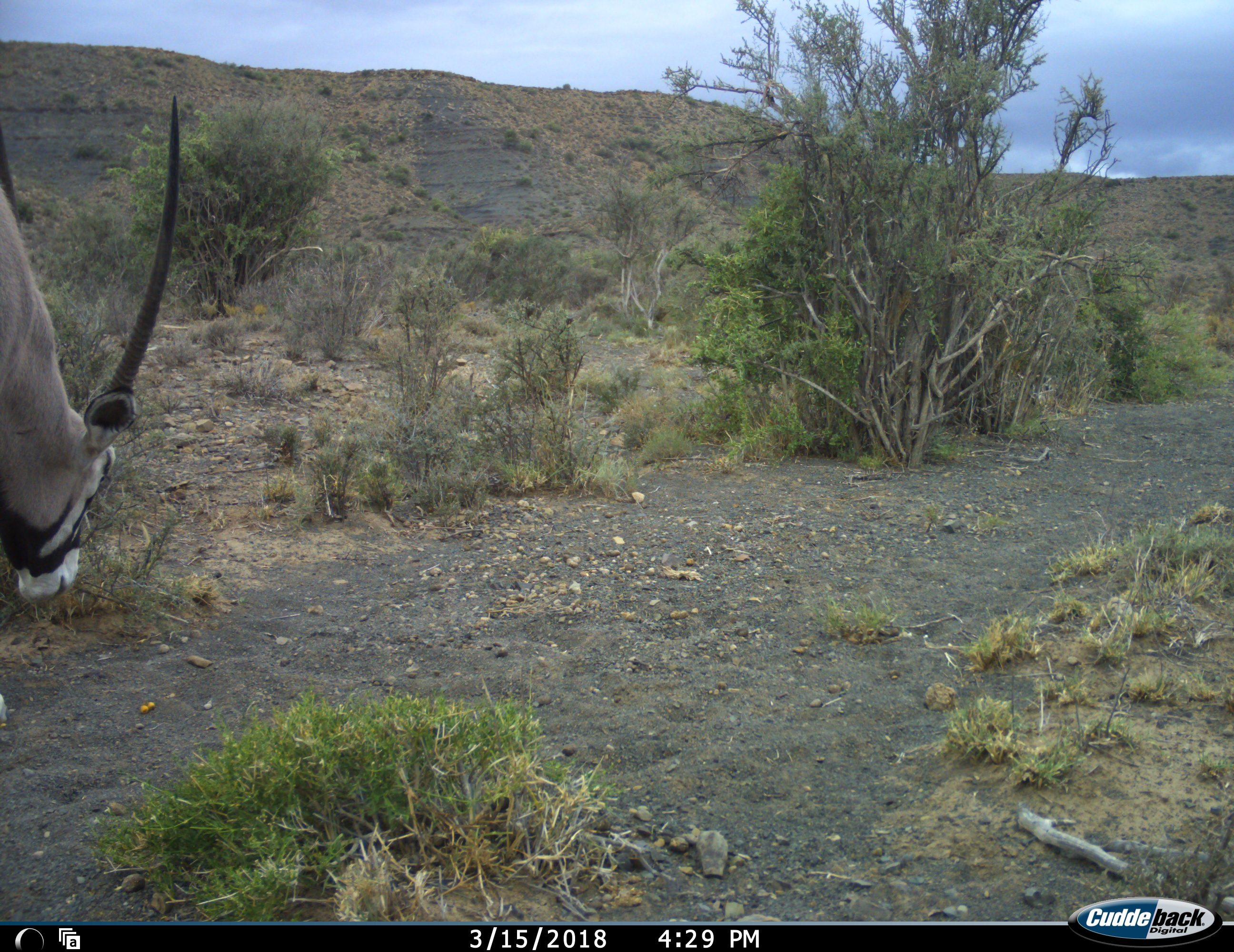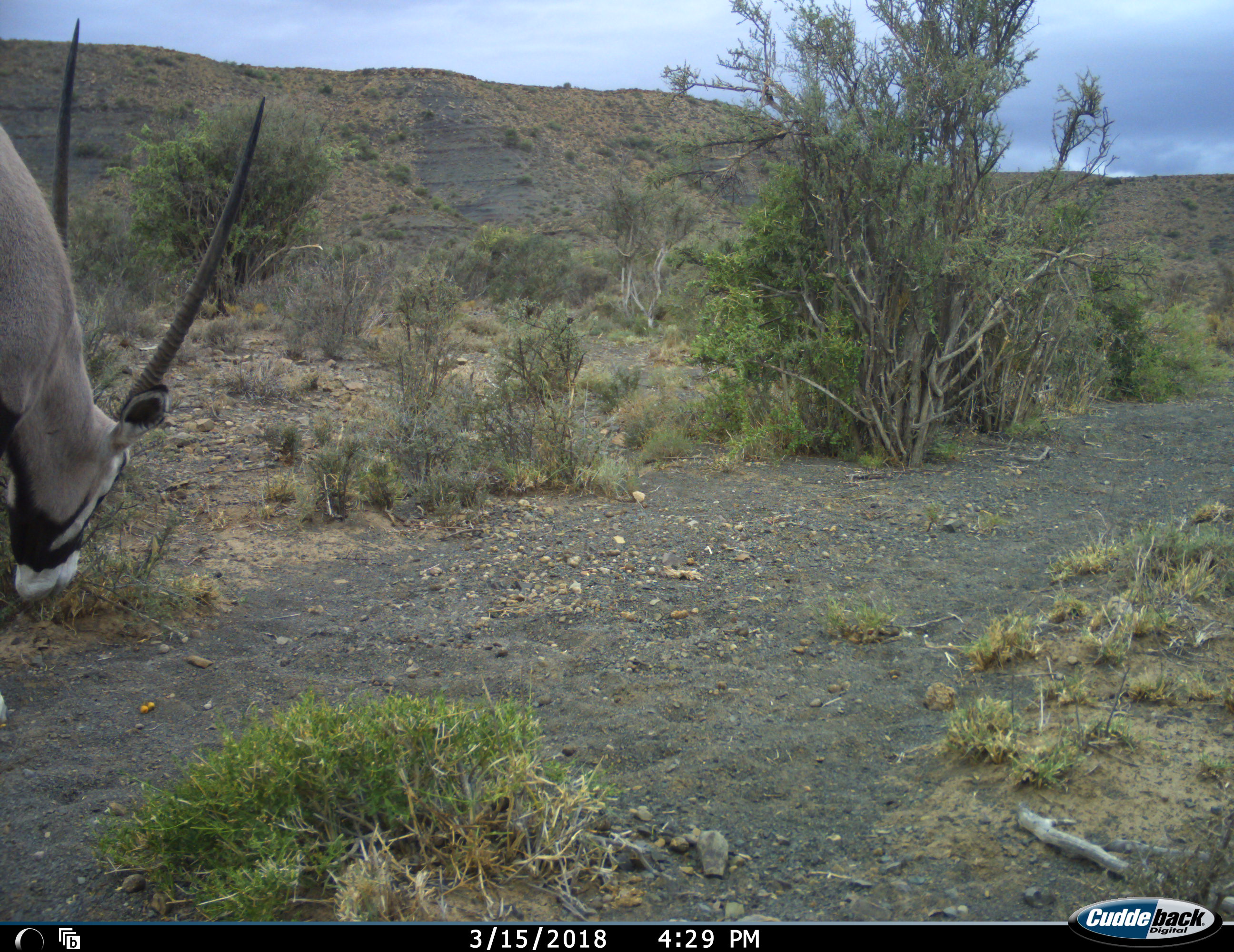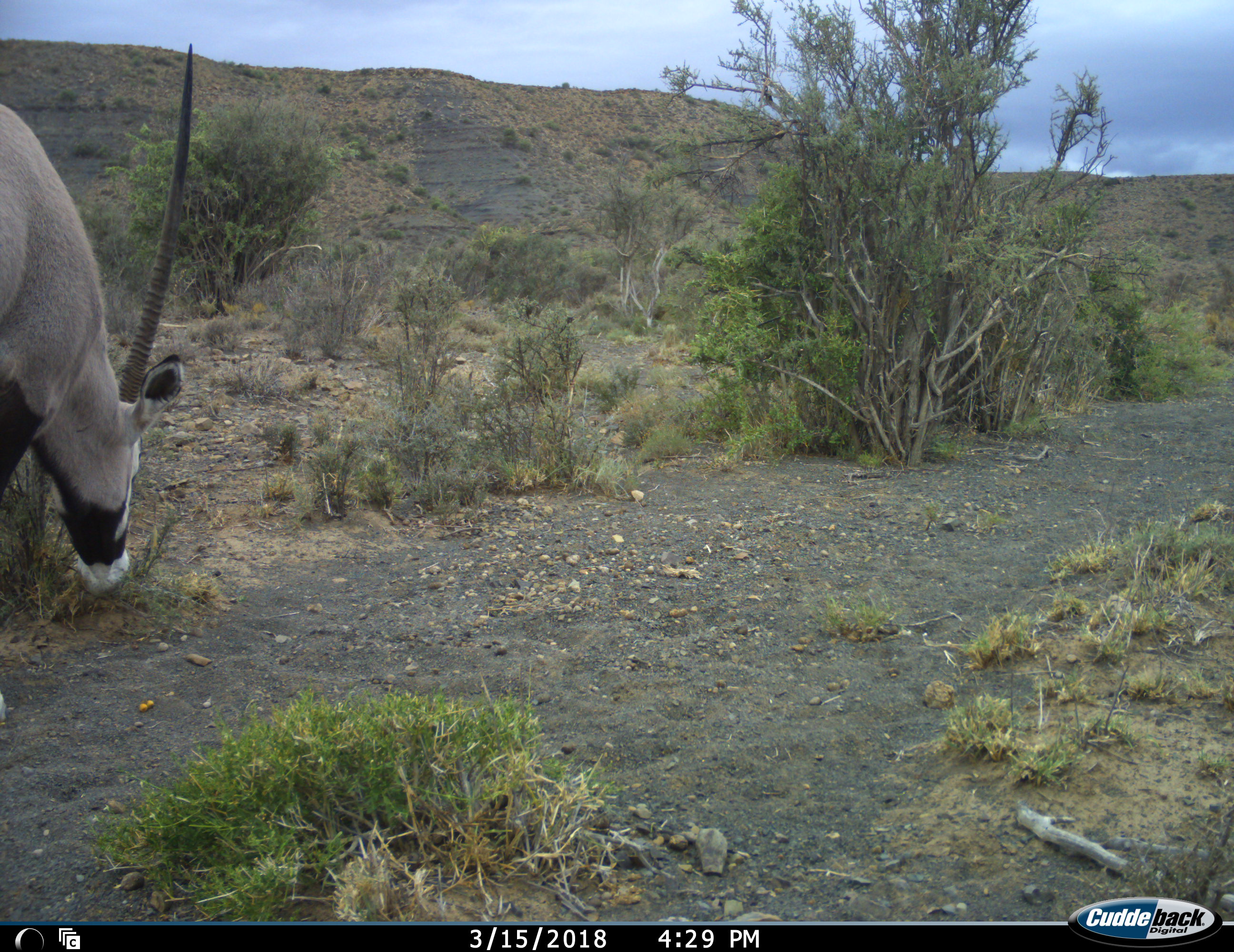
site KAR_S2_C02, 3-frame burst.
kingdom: Animalia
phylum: Chordata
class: Mammalia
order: Artiodactyla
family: Bovidae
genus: Oryx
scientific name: Oryx gazella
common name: gemsbok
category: oryx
Oryx (gemsbok) (Oryx gazella), count 1. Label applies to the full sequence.